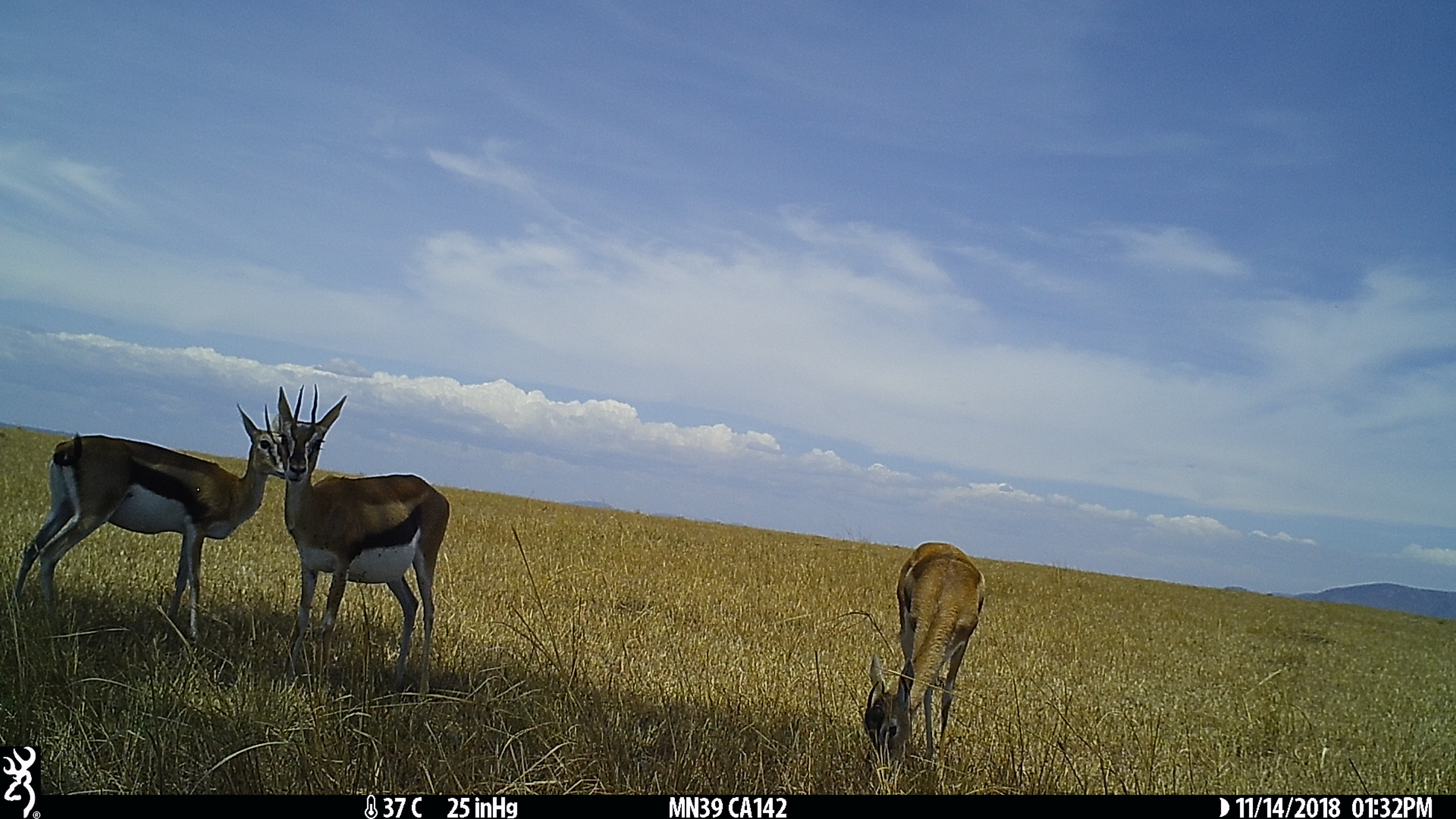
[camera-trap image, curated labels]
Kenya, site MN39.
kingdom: Animalia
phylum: Chordata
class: Mammalia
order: Artiodactyla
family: Bovidae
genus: Eudorcas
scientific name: Eudorcas thomsonii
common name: thomon's gazelle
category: gazelle thomsons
Gazelle thomsons (thomon's gazelle) (Eudorcas thomsonii).